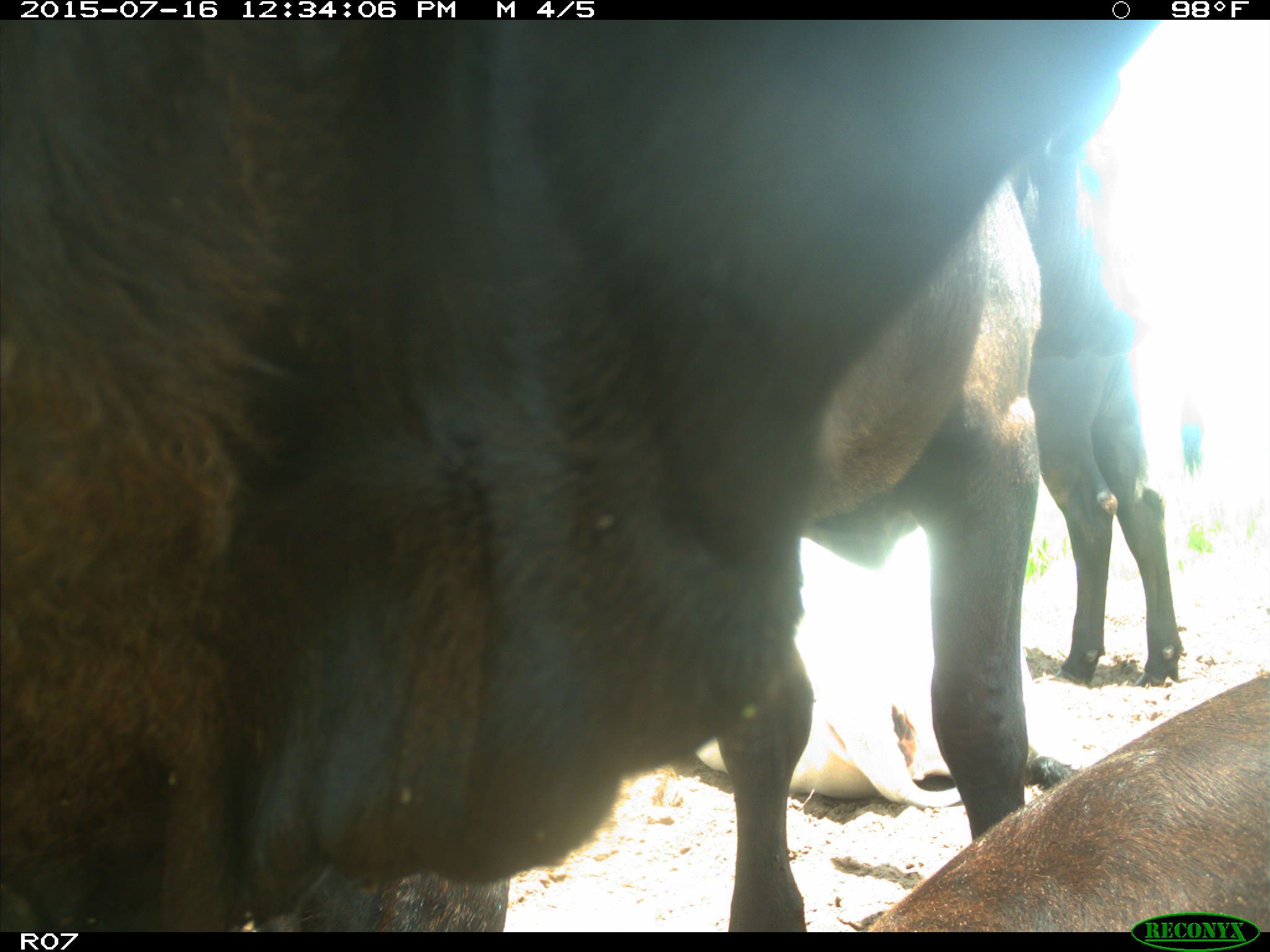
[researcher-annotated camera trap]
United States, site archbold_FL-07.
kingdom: Animalia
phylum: Chordata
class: Mammalia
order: Artiodactyla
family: Bovidae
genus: Bos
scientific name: Bos taurus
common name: domestic cow